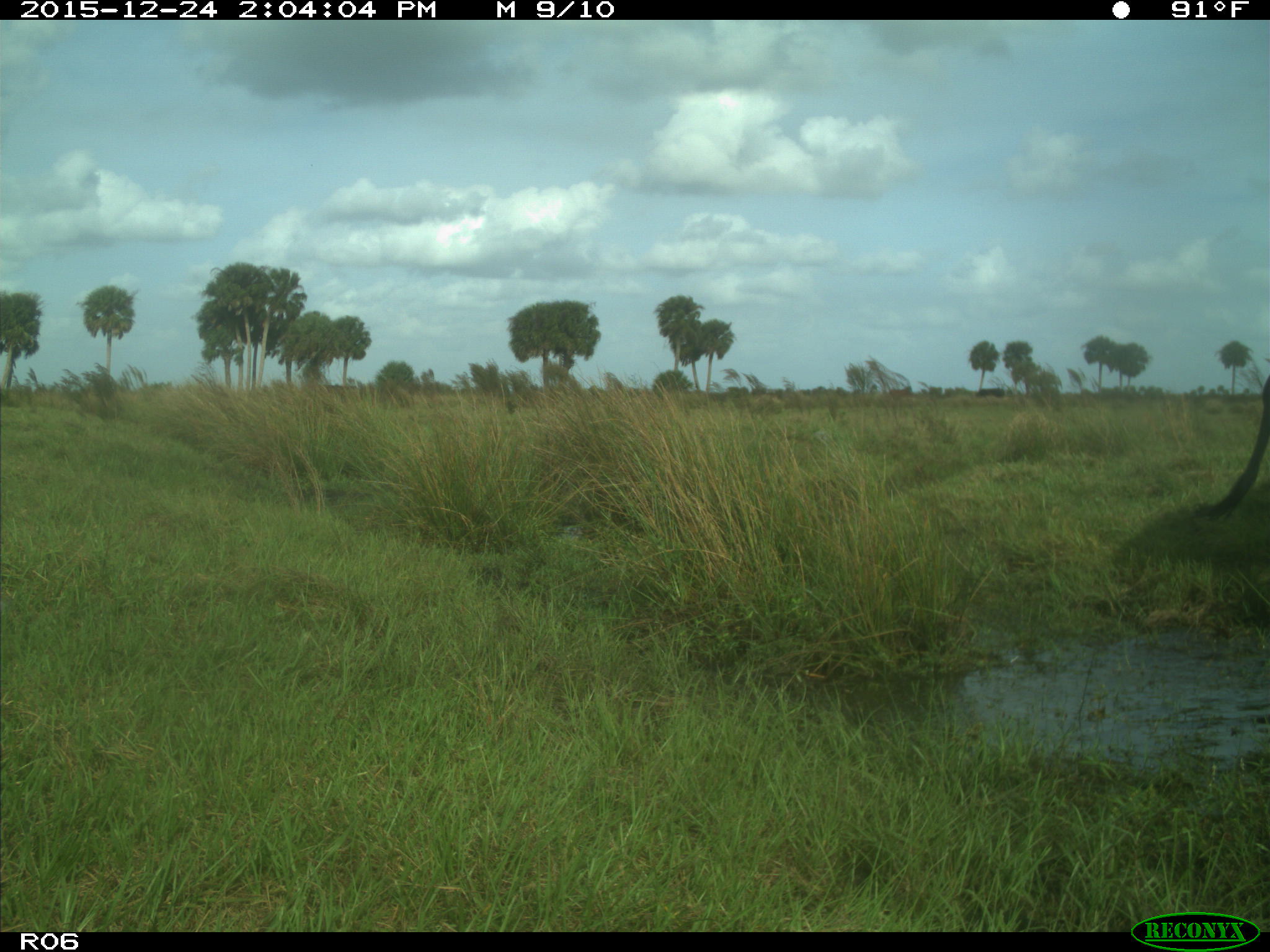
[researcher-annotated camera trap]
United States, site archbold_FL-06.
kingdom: Animalia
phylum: Chordata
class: Mammalia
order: Artiodactyla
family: Bovidae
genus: Bos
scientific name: Bos taurus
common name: domestic cow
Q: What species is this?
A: Bos taurus (domestic cow).